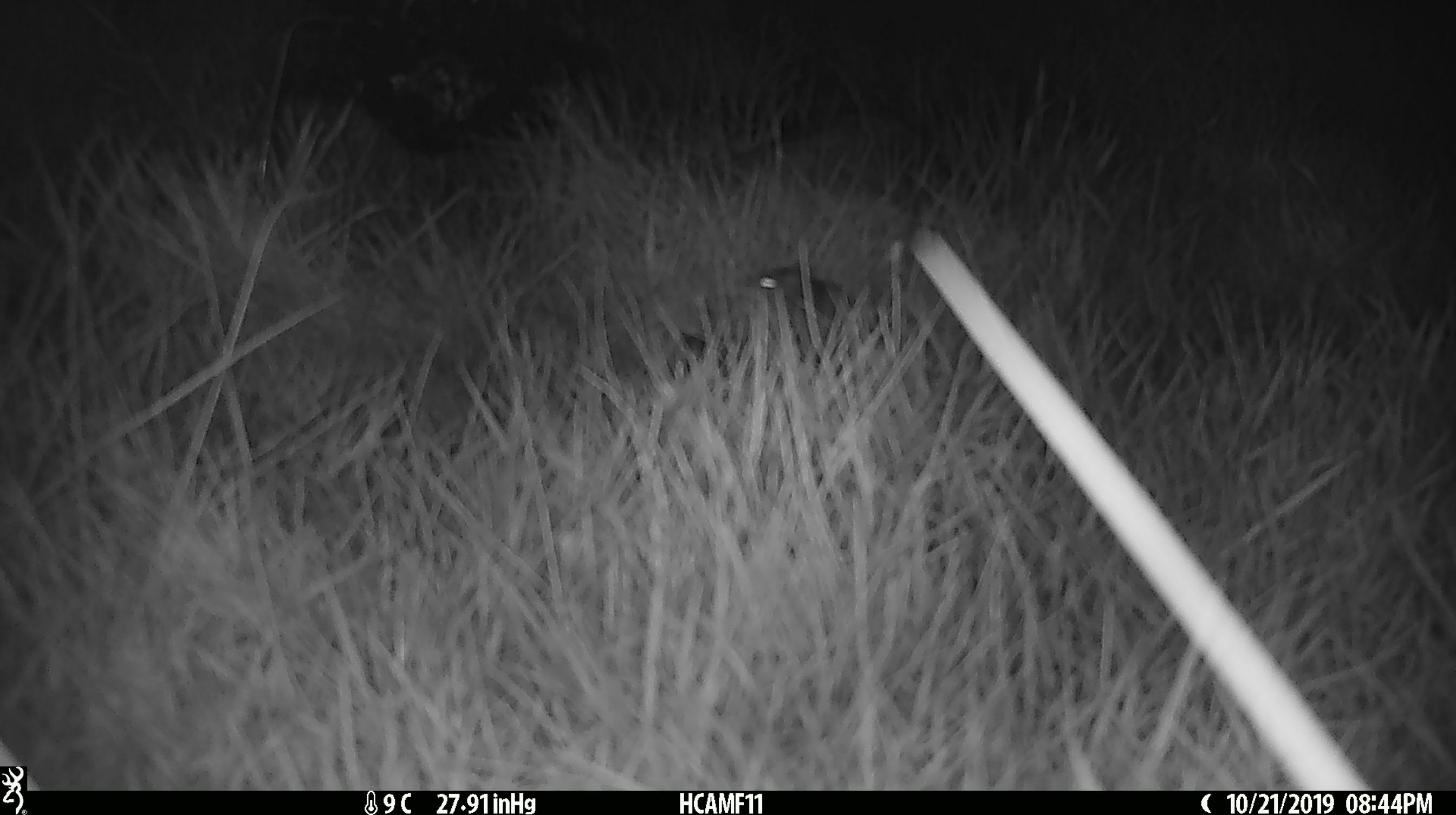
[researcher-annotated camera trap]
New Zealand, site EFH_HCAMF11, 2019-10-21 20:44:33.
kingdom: Animalia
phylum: Chordata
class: Mammalia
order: Rodentia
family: Muridae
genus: Mus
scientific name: Mus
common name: mouse